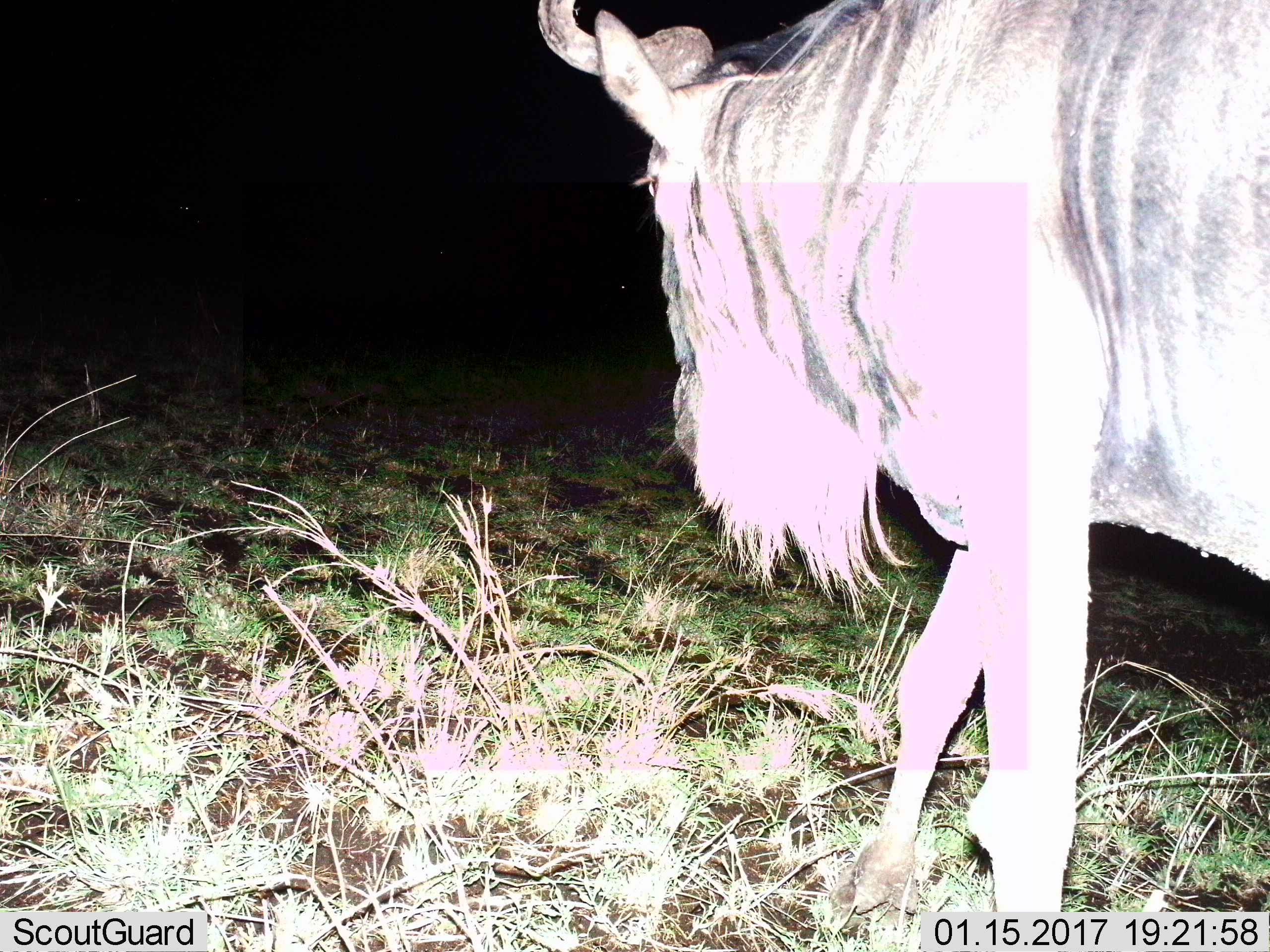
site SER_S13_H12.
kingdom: Animalia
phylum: Chordata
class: Mammalia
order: Artiodactyla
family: Bovidae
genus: Connochaetes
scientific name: Connochaetes taurinus taurinus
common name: blue wildebeest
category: wildebeestblue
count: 1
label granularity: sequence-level